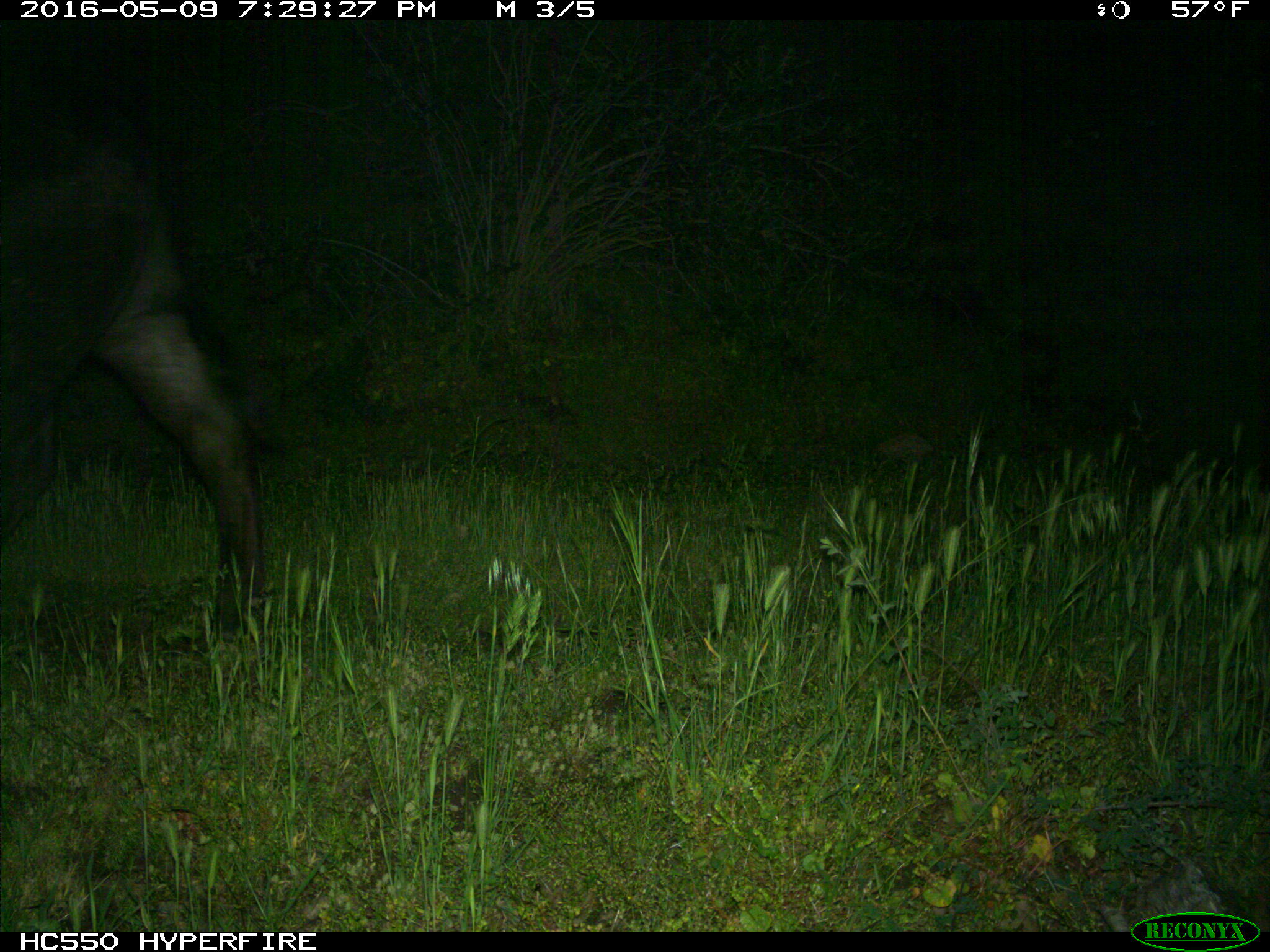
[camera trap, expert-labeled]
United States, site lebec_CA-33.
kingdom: Animalia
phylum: Chordata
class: Mammalia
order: Artiodactyla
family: Bovidae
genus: Bos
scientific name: Bos taurus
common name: domestic cow